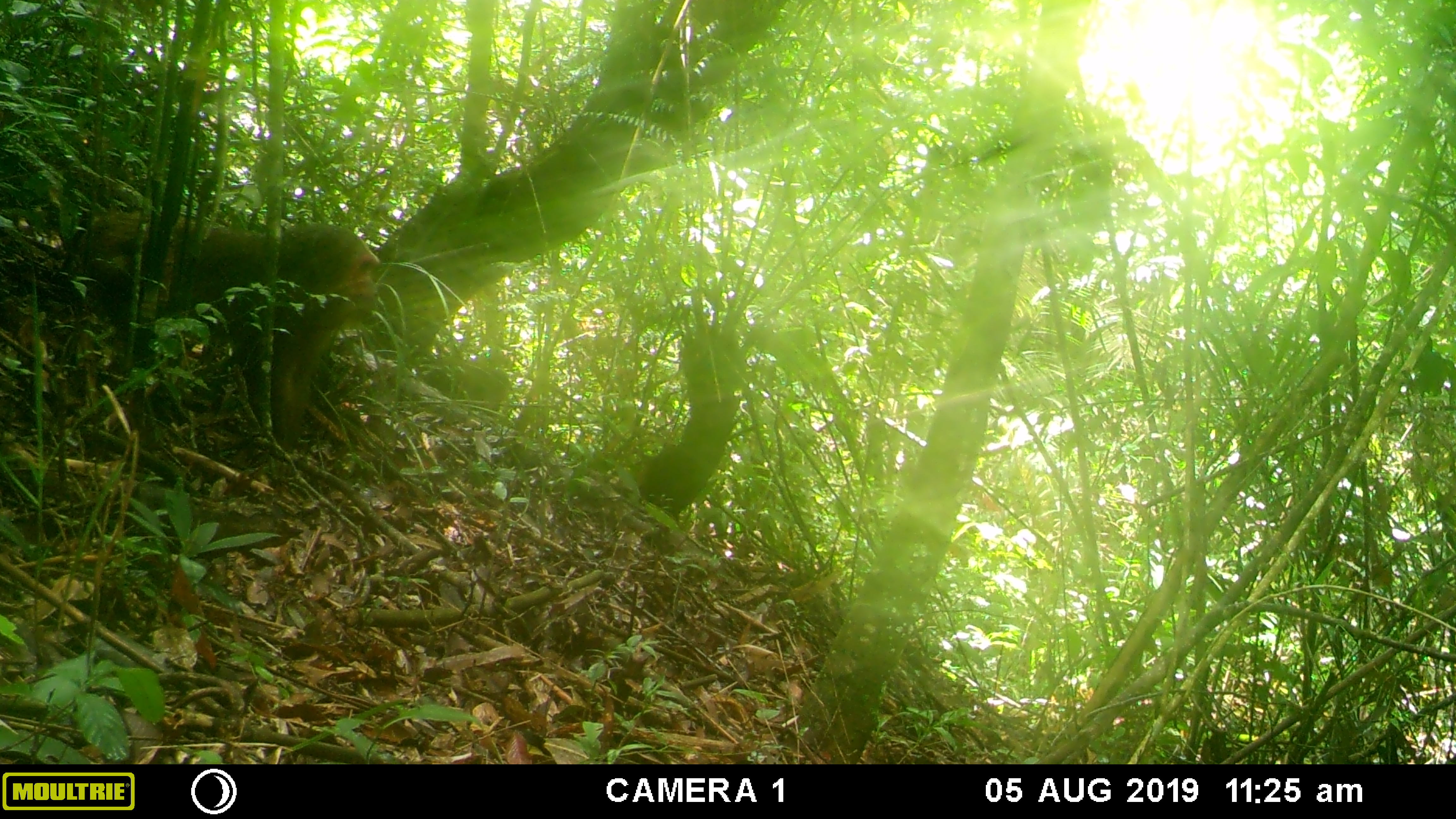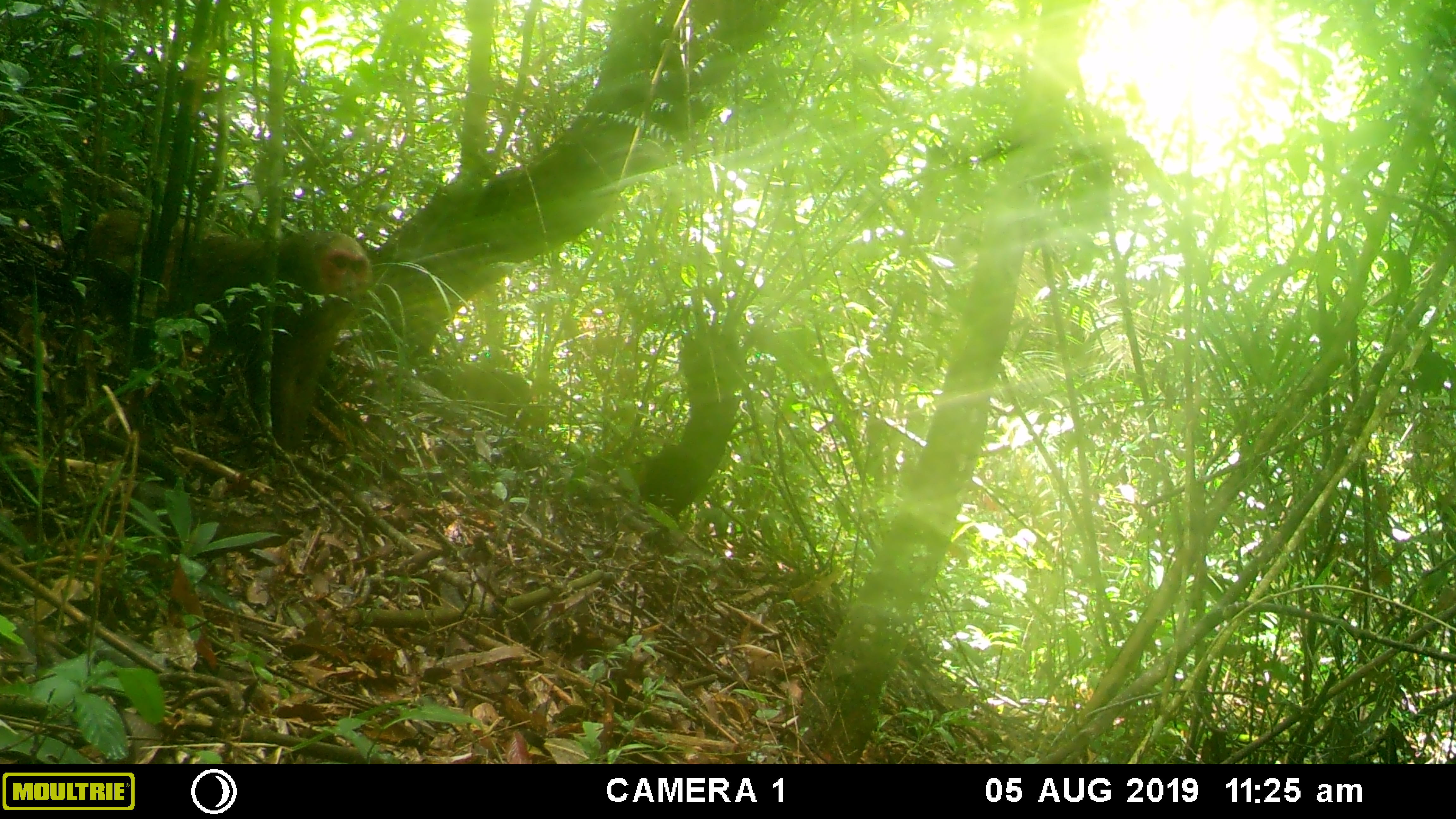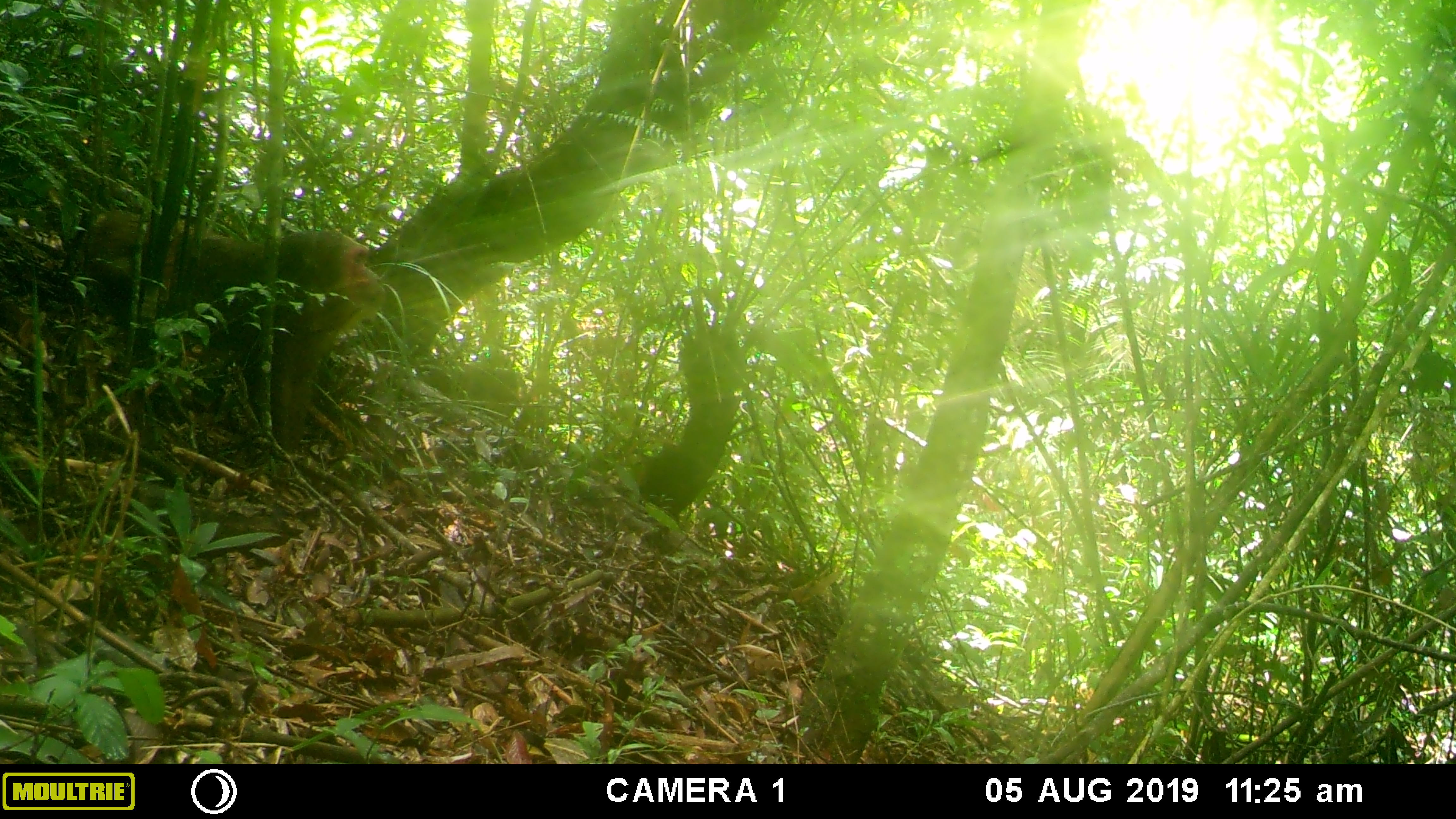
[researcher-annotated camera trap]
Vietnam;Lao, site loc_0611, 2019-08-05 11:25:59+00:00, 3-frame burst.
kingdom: Animalia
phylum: Chordata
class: Mammalia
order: Primates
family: Cercopithecidae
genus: Macaca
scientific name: Macaca arctoides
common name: stump-tailed macaque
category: stump tailed macaque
Stump tailed macaque (stump-tailed macaque) (Macaca arctoides). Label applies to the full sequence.